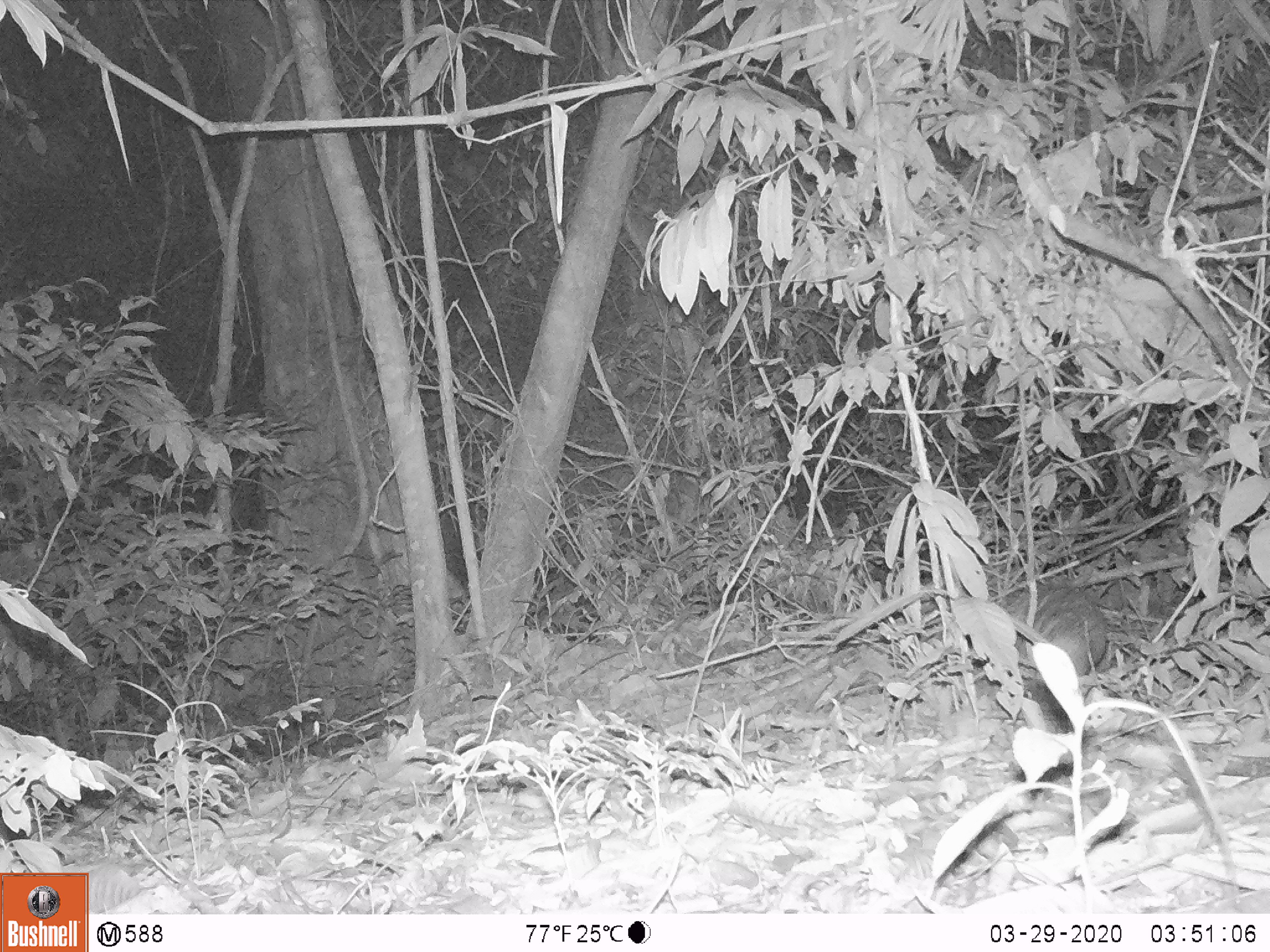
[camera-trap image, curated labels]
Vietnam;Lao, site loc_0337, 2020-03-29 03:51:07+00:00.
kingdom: Animalia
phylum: Chordata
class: Mammalia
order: Rodentia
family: Hystricidae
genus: Atherurus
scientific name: Atherurus macrourus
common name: asiatic brush-tailed porcupine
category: asiatic brush tailed porcupine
Asiatic brush tailed porcupine (asiatic brush-tailed porcupine) (Atherurus macrourus). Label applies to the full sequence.